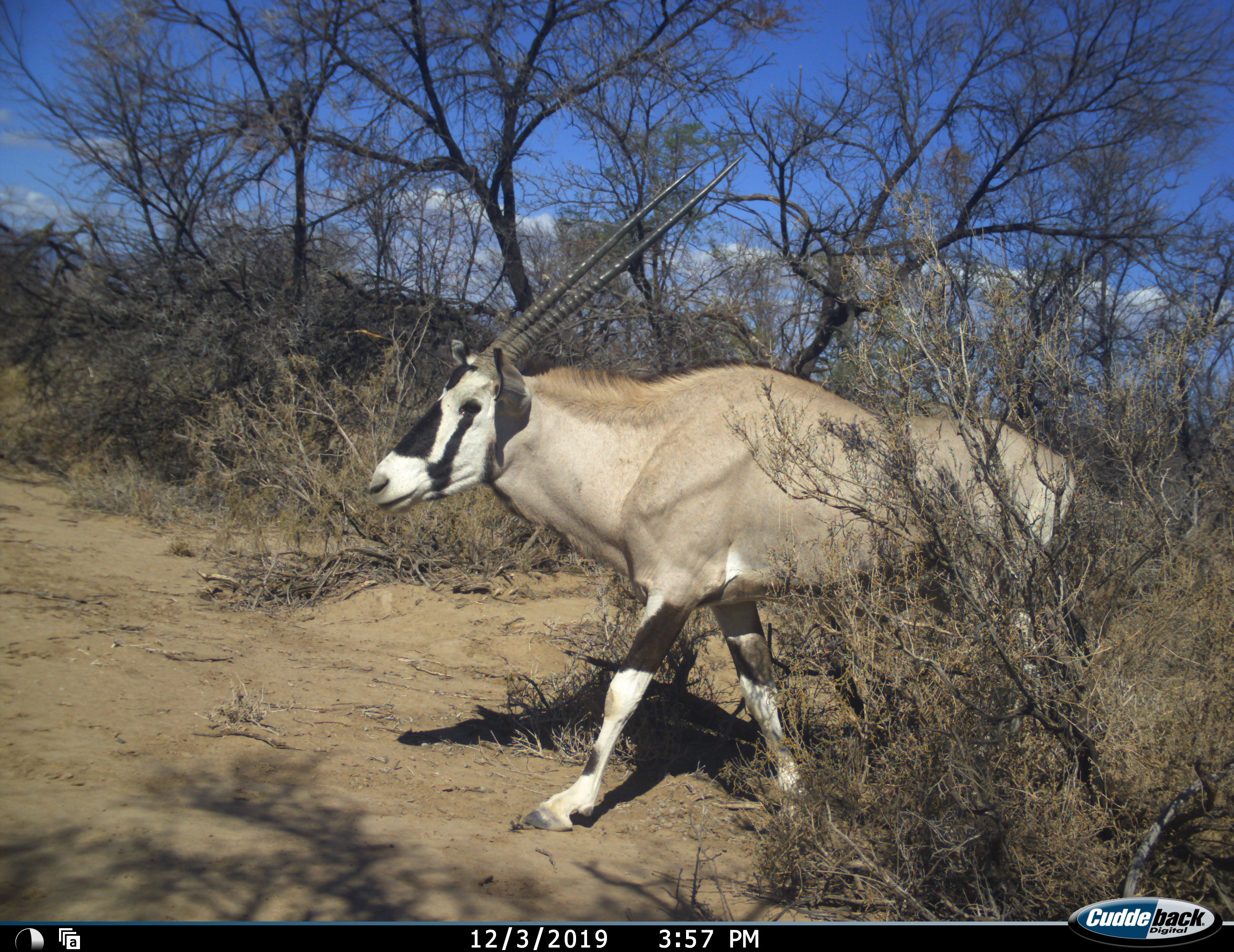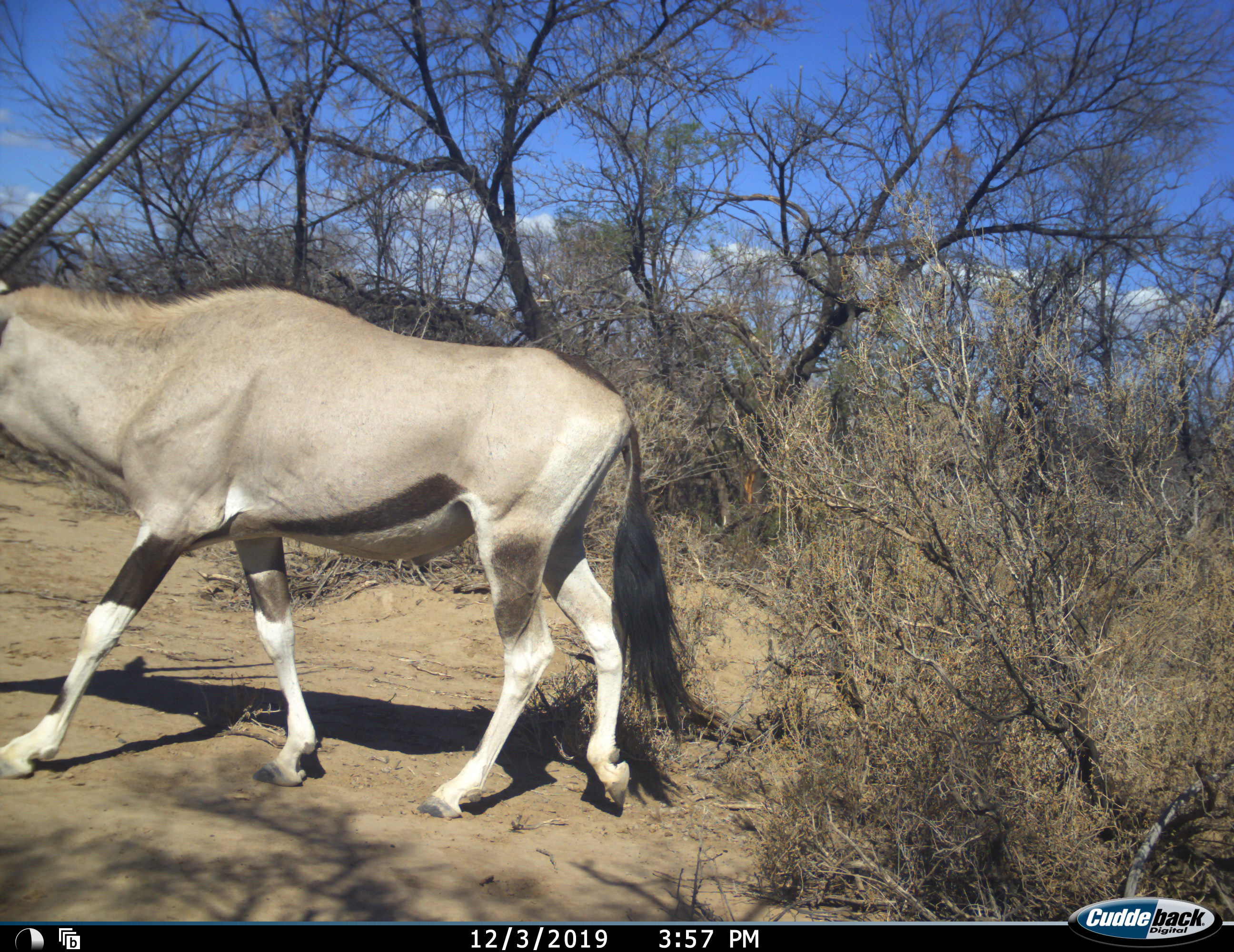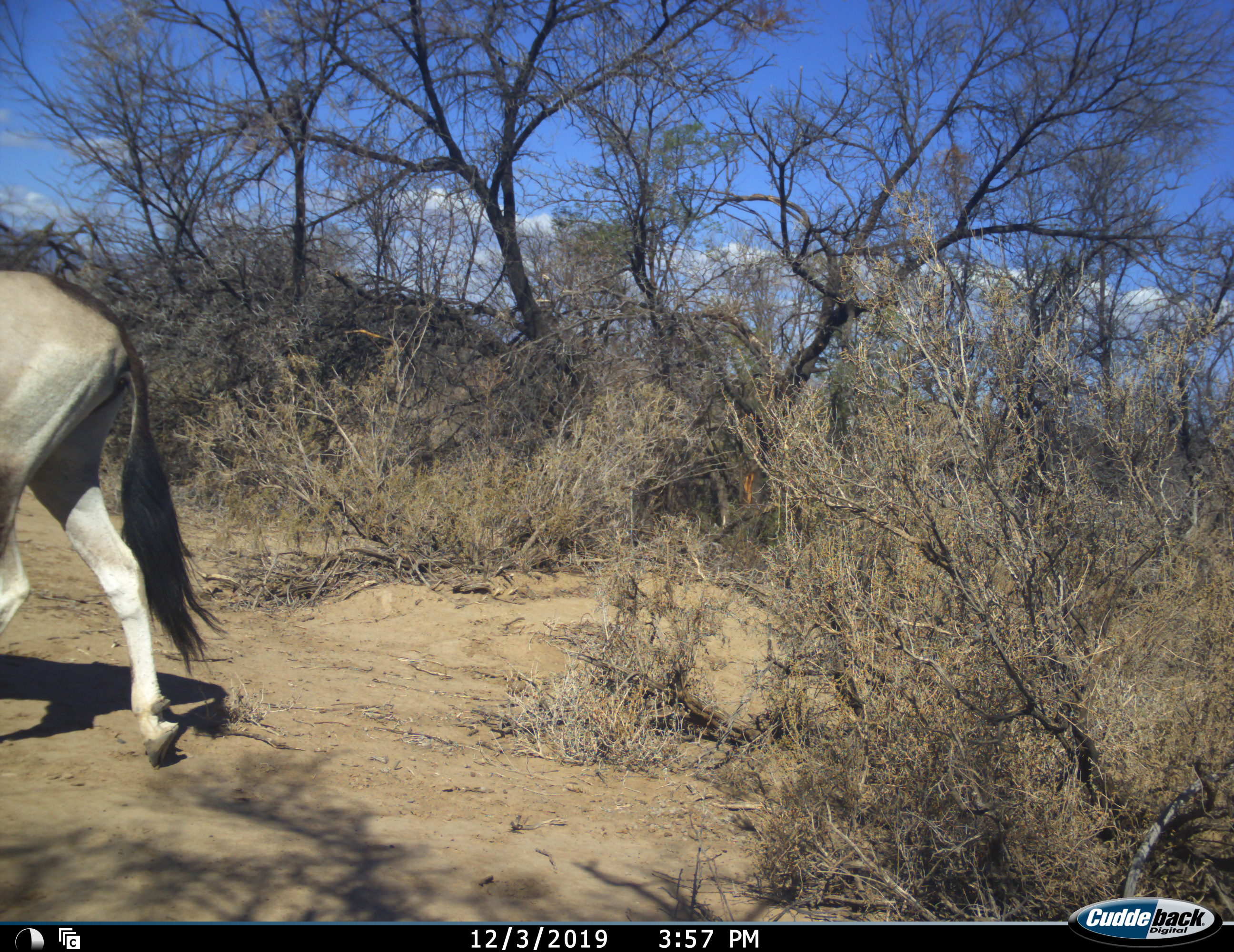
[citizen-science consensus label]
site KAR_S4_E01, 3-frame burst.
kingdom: Animalia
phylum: Chordata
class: Mammalia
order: Artiodactyla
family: Bovidae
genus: Oryx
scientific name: Oryx gazella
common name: gemsbok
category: oryx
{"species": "oryx (gemsbok) (Oryx gazella)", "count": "1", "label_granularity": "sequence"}